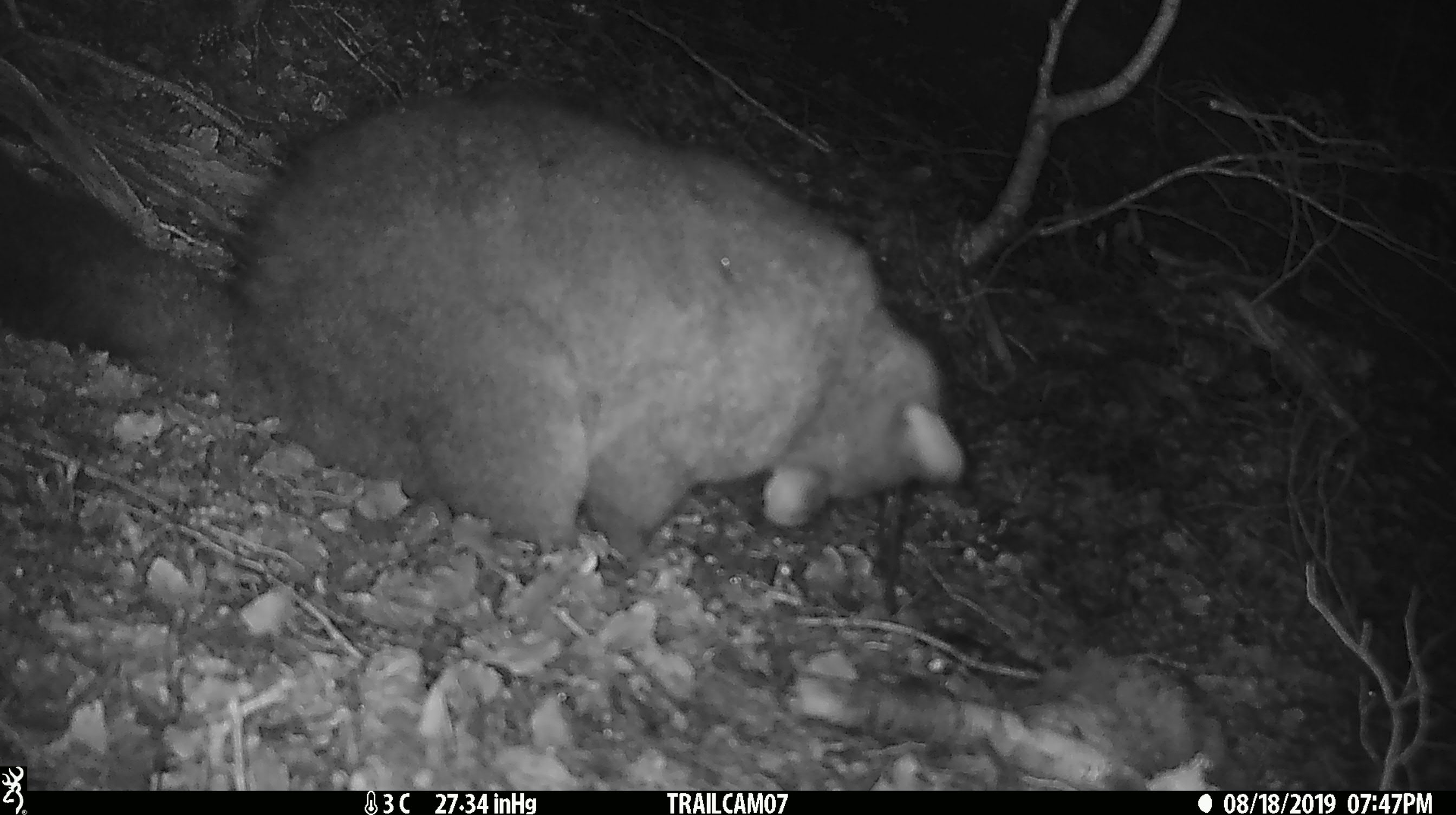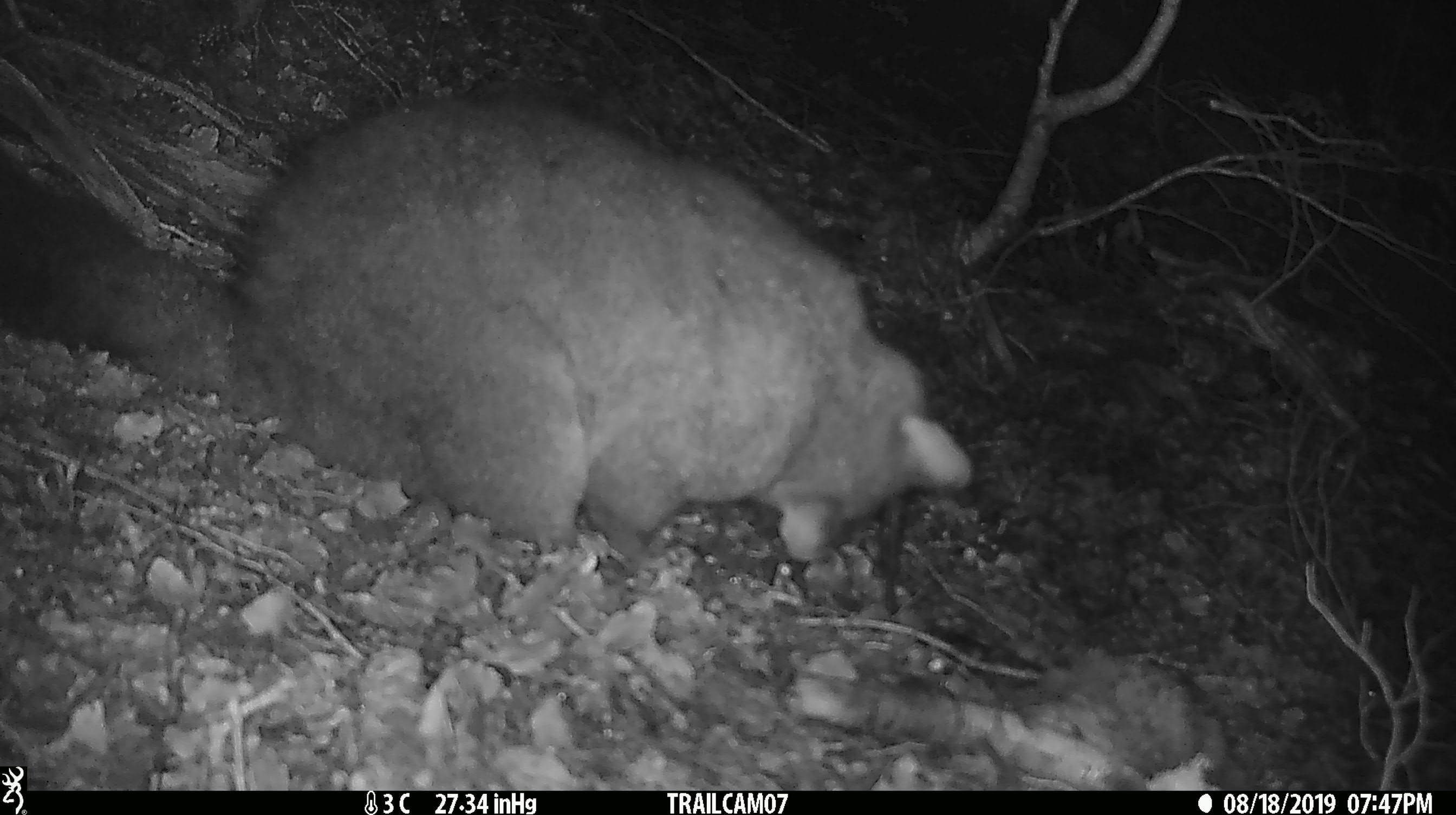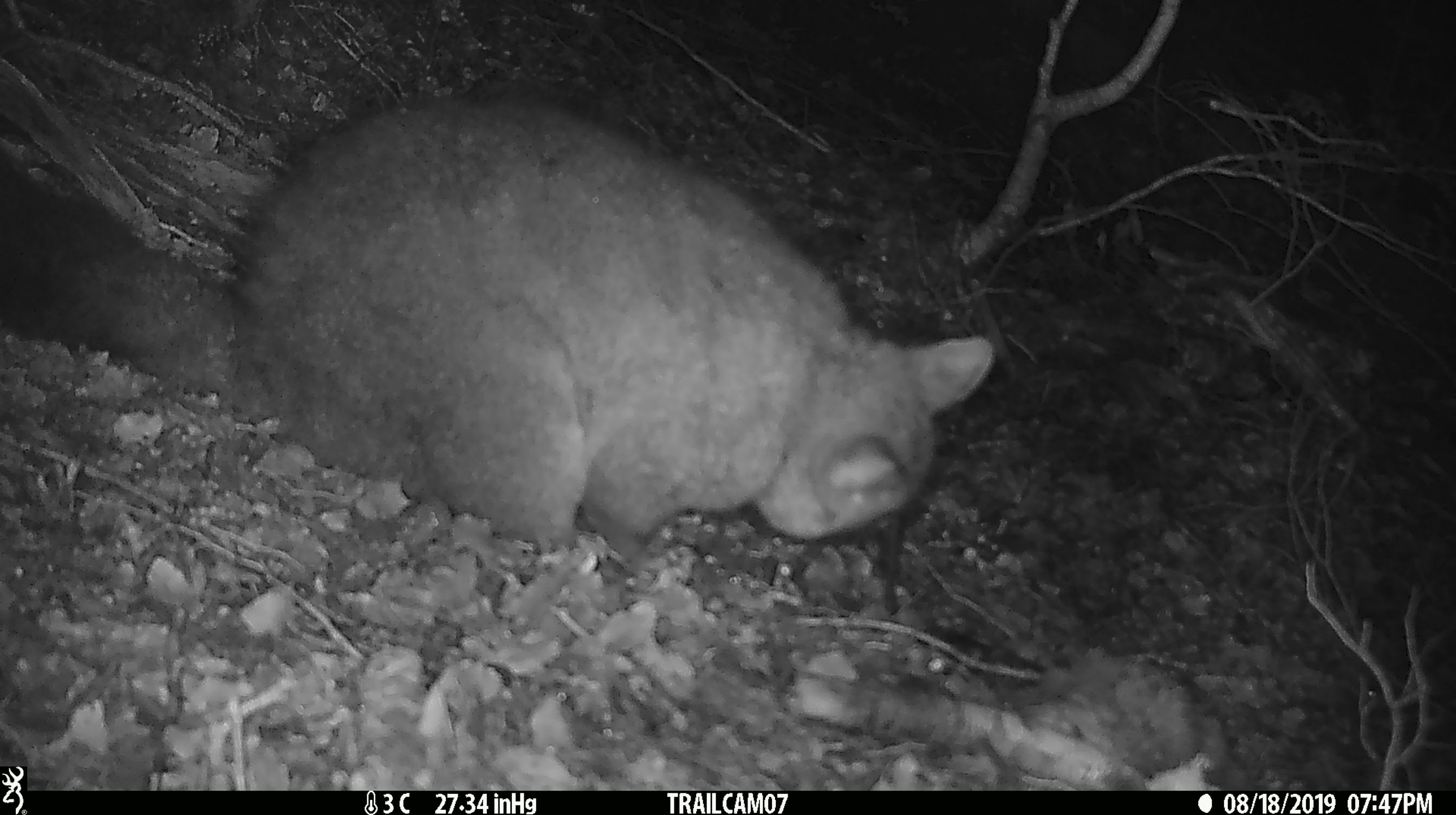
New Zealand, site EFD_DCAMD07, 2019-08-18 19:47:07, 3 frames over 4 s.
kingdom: Animalia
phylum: Chordata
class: Mammalia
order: Diprotodontia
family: Phalangeridae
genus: Trichosurus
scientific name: Trichosurus vulpecula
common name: common brushtail possum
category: possum